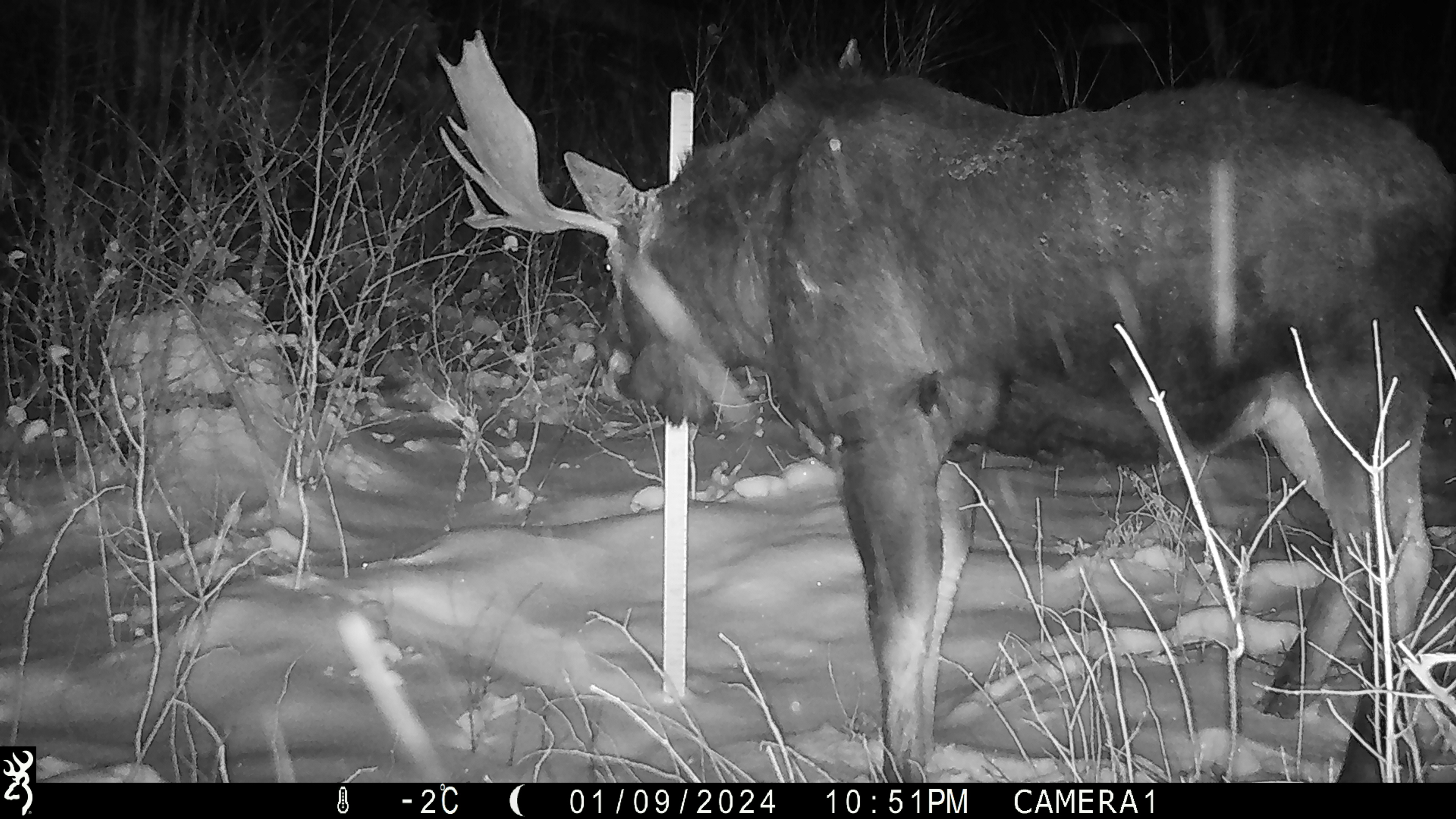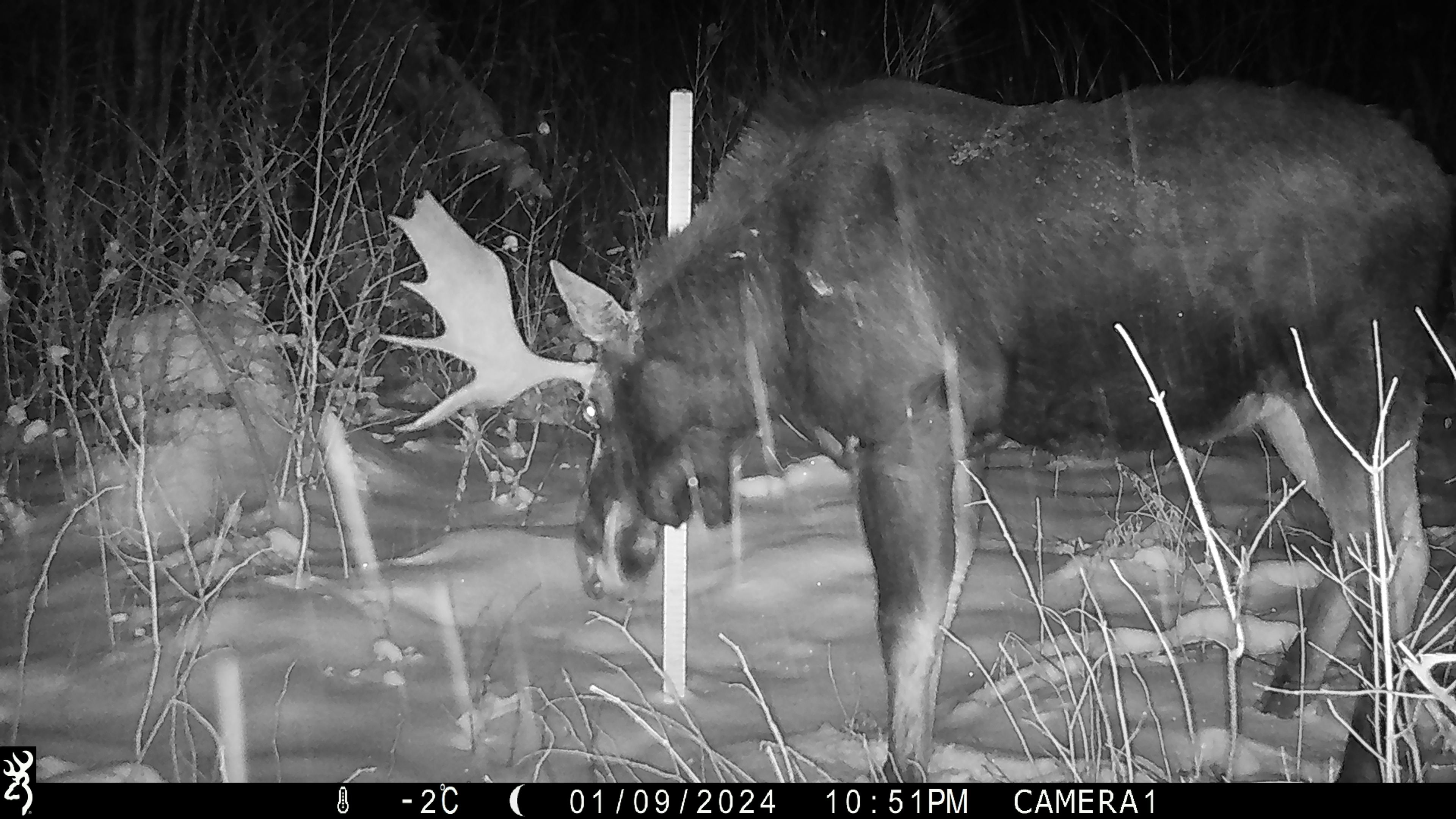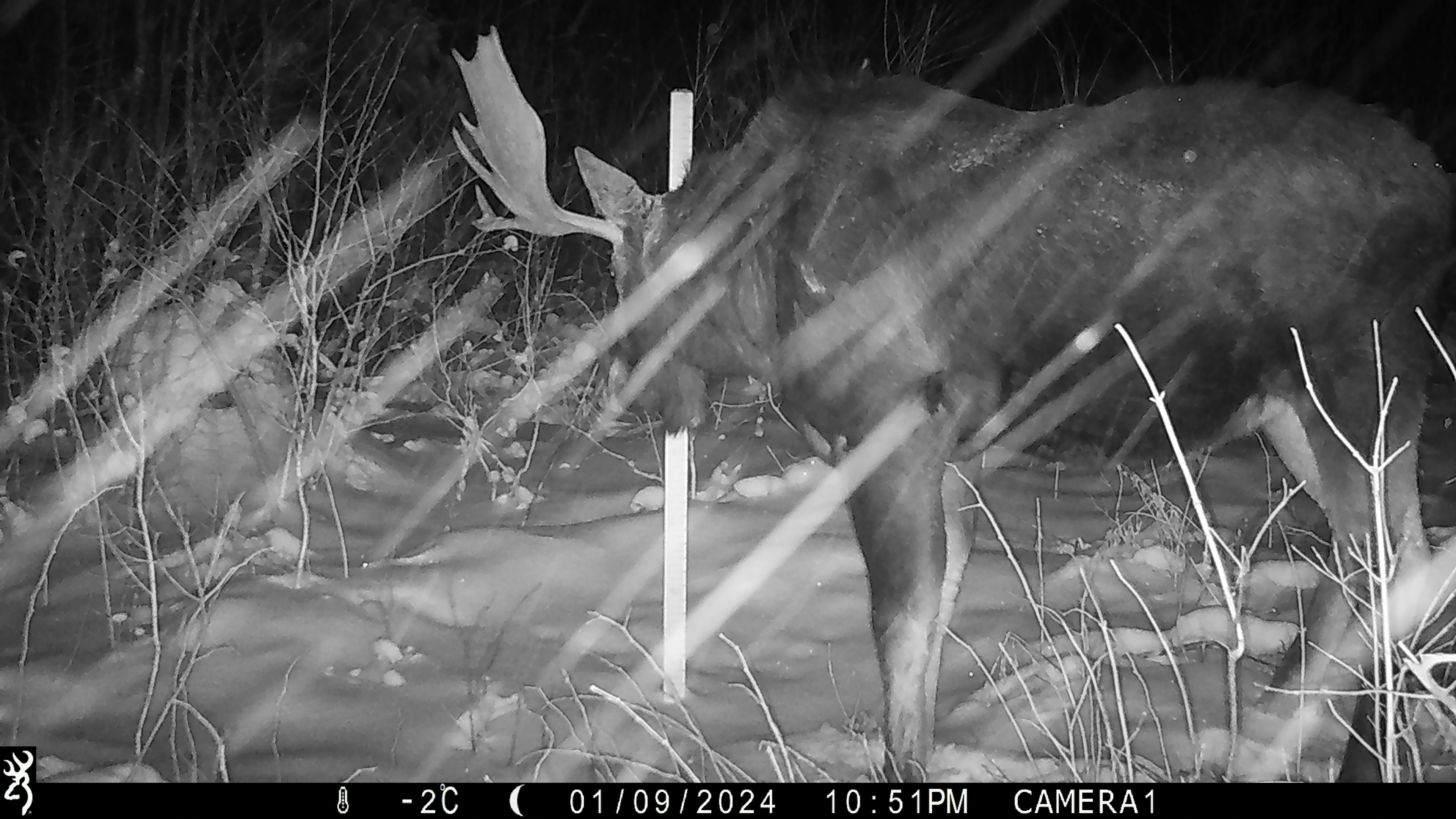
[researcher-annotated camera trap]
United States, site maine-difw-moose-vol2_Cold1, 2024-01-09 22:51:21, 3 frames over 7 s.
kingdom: Animalia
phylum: Chordata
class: Mammalia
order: Artiodactyla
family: Cervidae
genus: Alces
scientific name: Alces alces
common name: moose